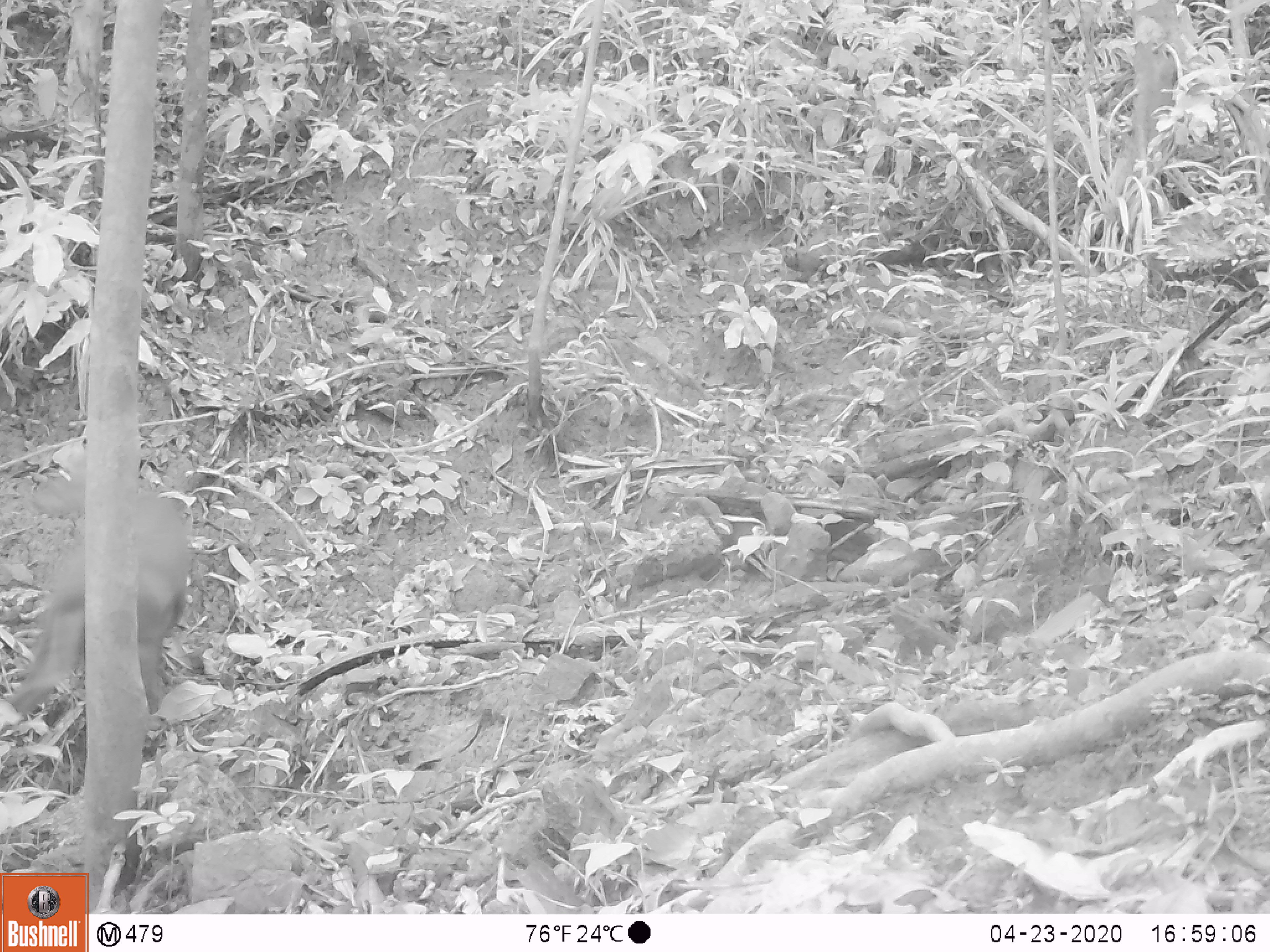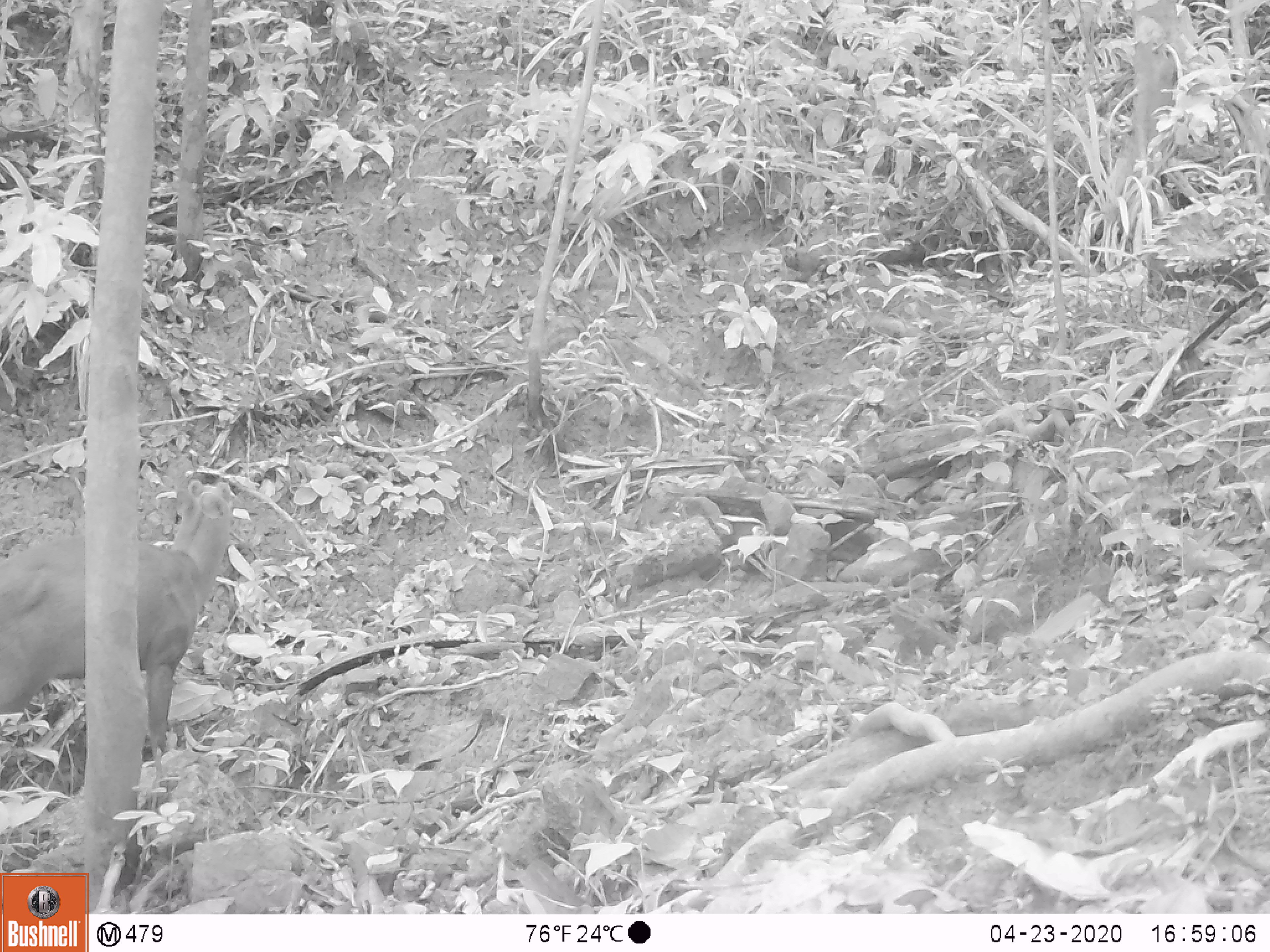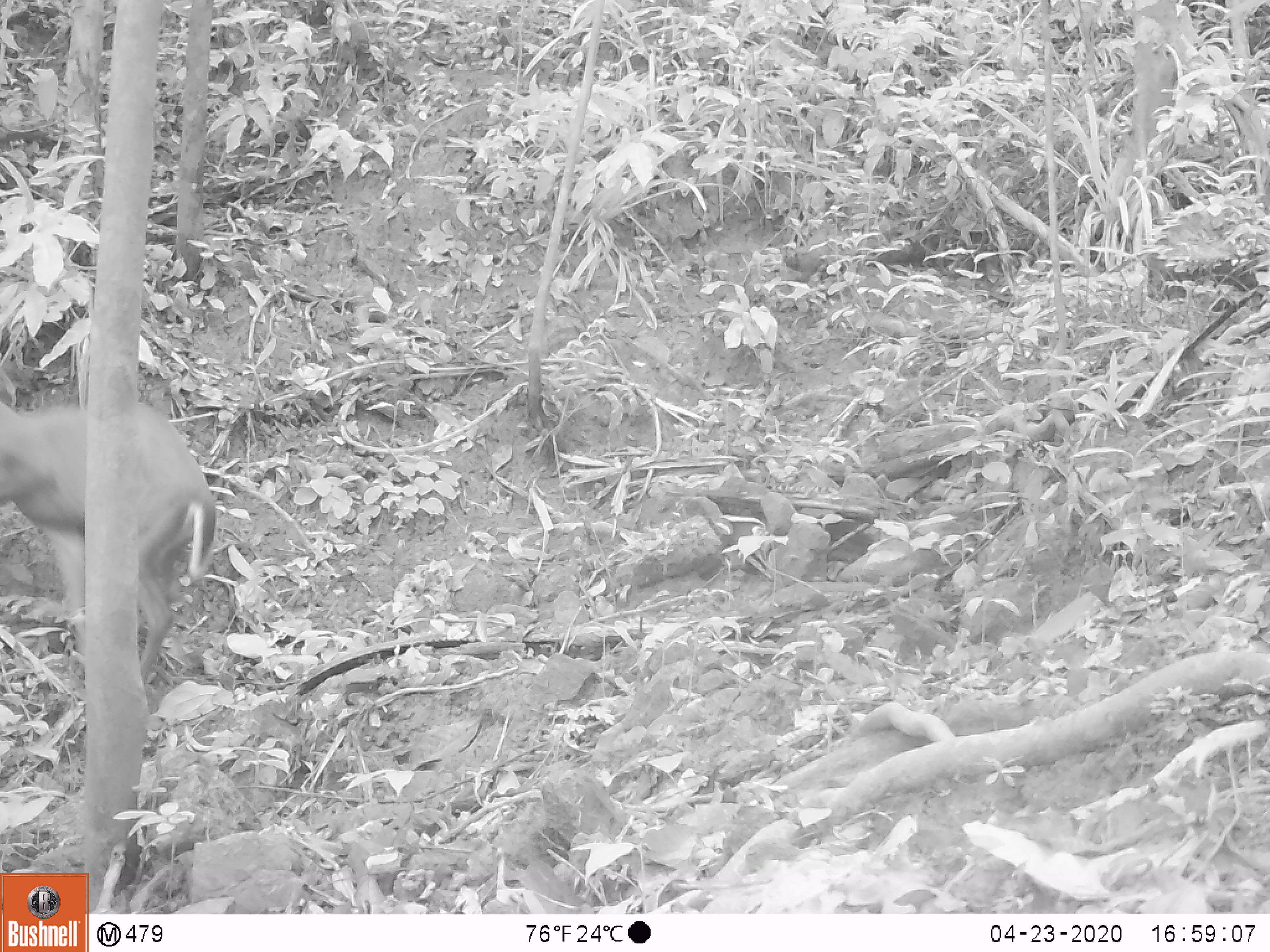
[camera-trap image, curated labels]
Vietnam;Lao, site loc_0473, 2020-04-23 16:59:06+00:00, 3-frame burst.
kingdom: Animalia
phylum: Chordata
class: Mammalia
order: Artiodactyla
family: Cervidae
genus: Muntiacus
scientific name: Muntiacus rooseveltorum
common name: roosevelt's muntjac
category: roosevelts muntjac group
Roosevelts muntjac group (roosevelt's muntjac) (Muntiacus rooseveltorum). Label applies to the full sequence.